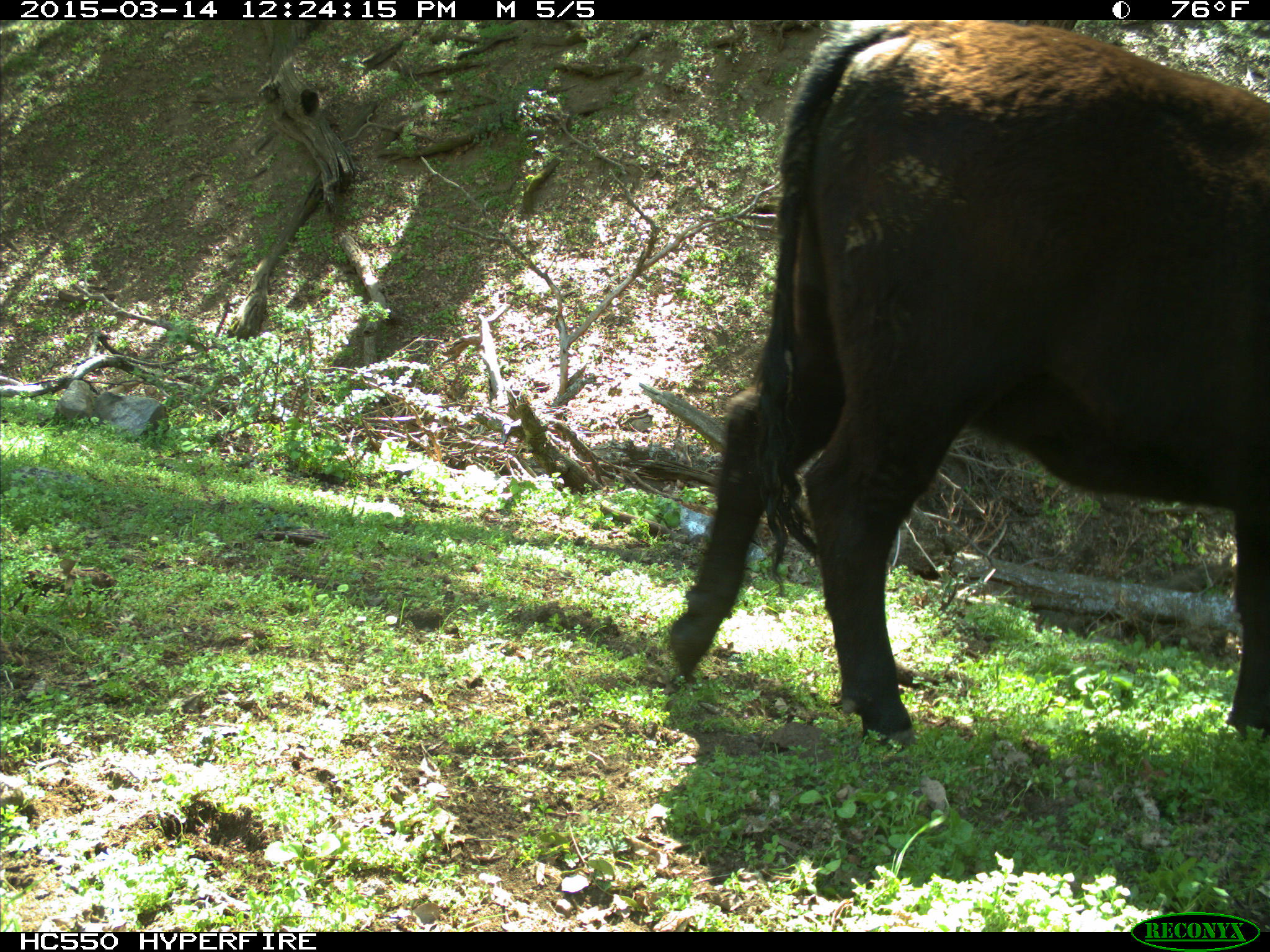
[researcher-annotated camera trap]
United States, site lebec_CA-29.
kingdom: Animalia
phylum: Chordata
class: Mammalia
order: Artiodactyla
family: Bovidae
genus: Bos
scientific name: Bos taurus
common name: domestic cow